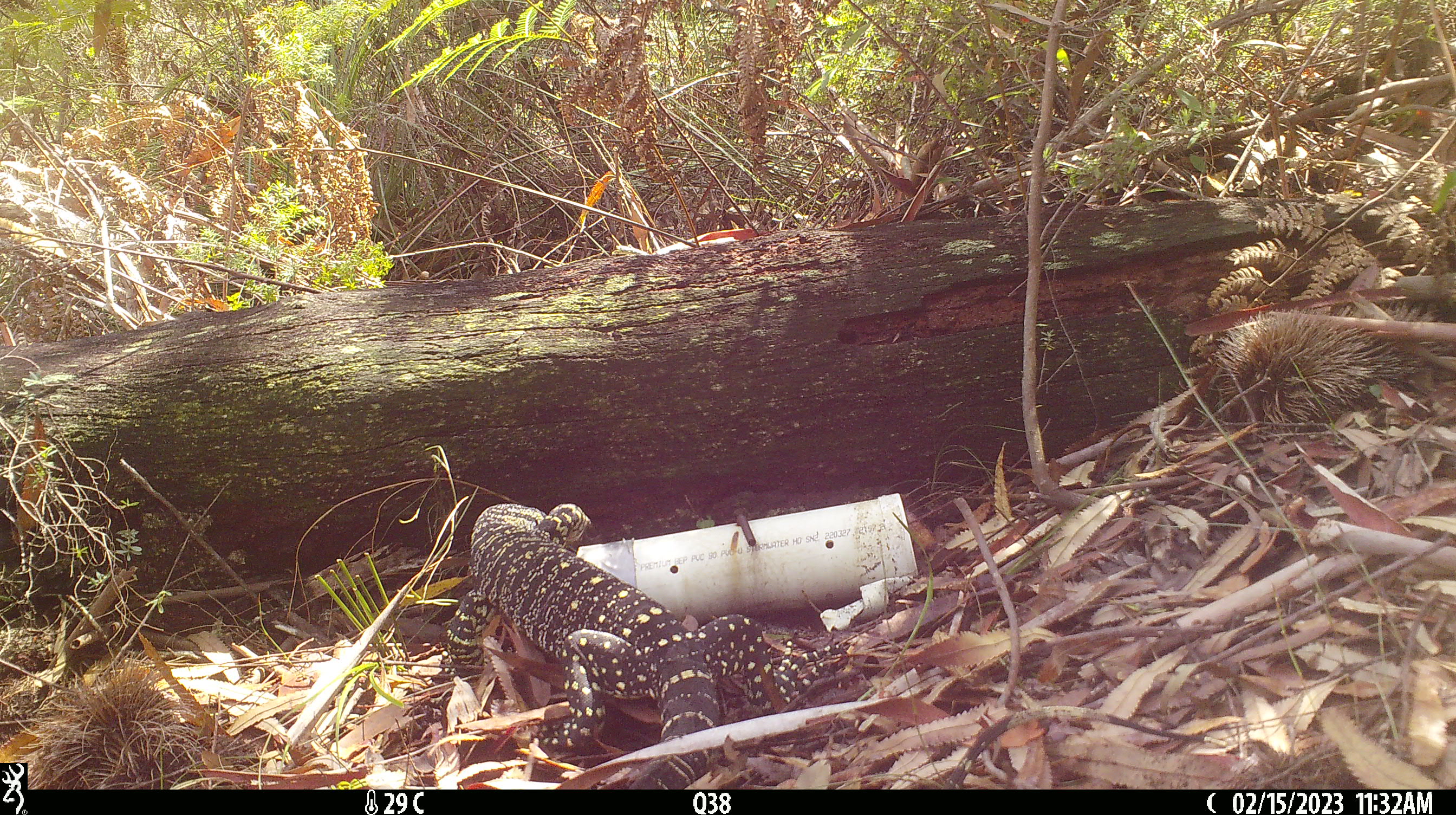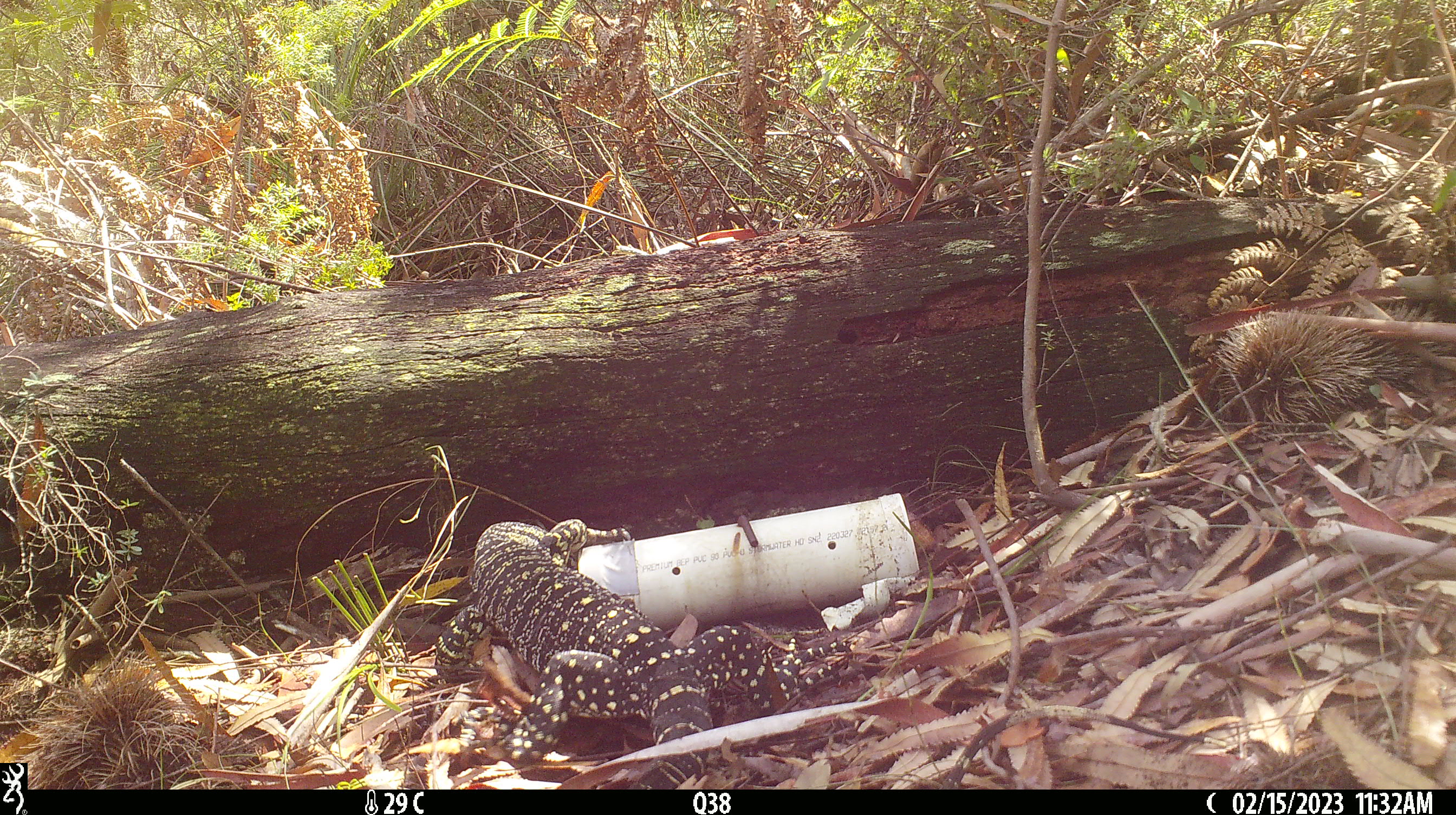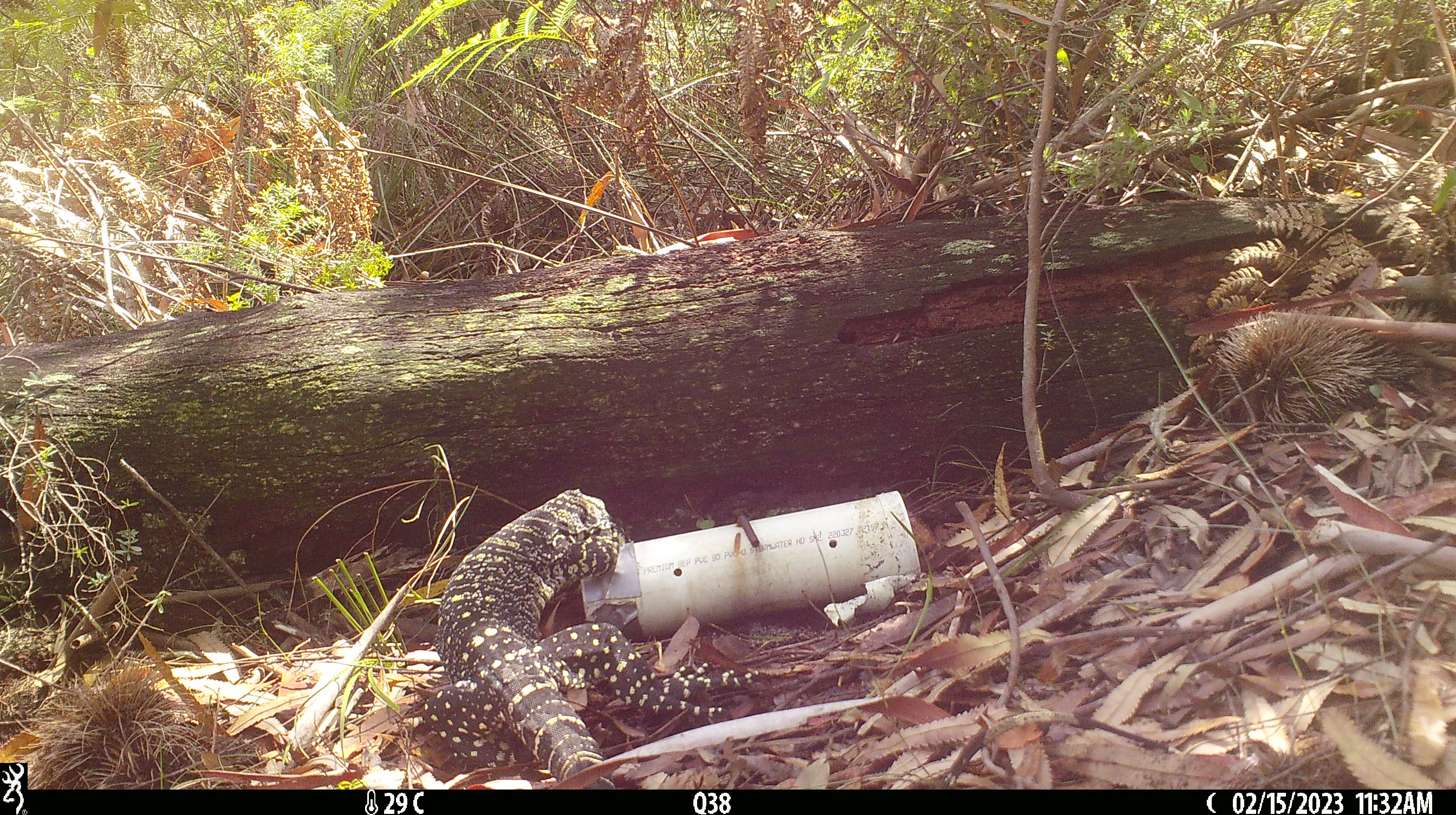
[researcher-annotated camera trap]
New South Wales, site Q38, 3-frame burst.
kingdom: Animalia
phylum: Chordata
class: Reptilia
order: Squamata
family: Varanidae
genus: Varanus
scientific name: Varanus varius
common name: lace monitor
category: goanna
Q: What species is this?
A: Goanna (lace monitor) (Varanus varius).